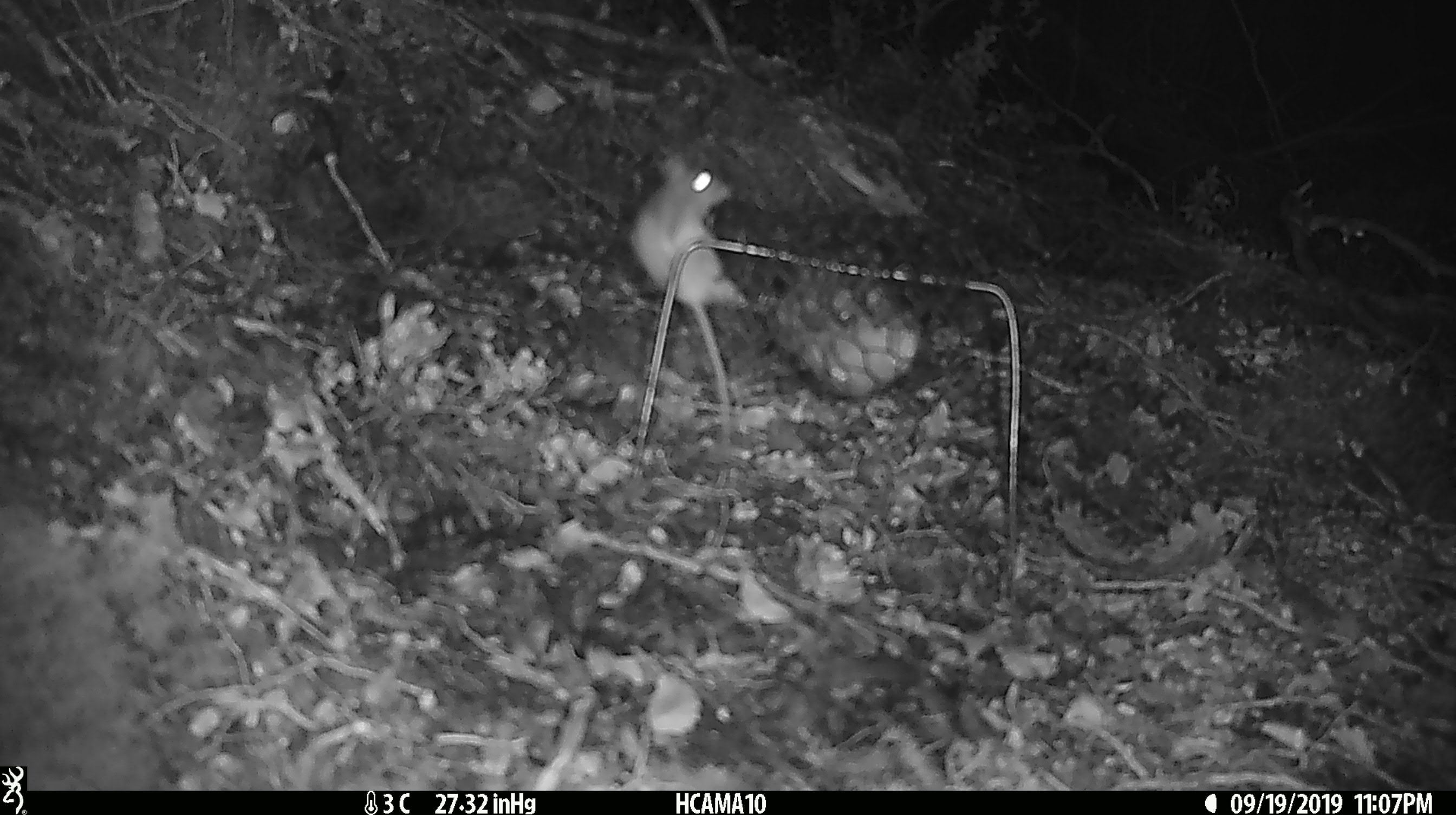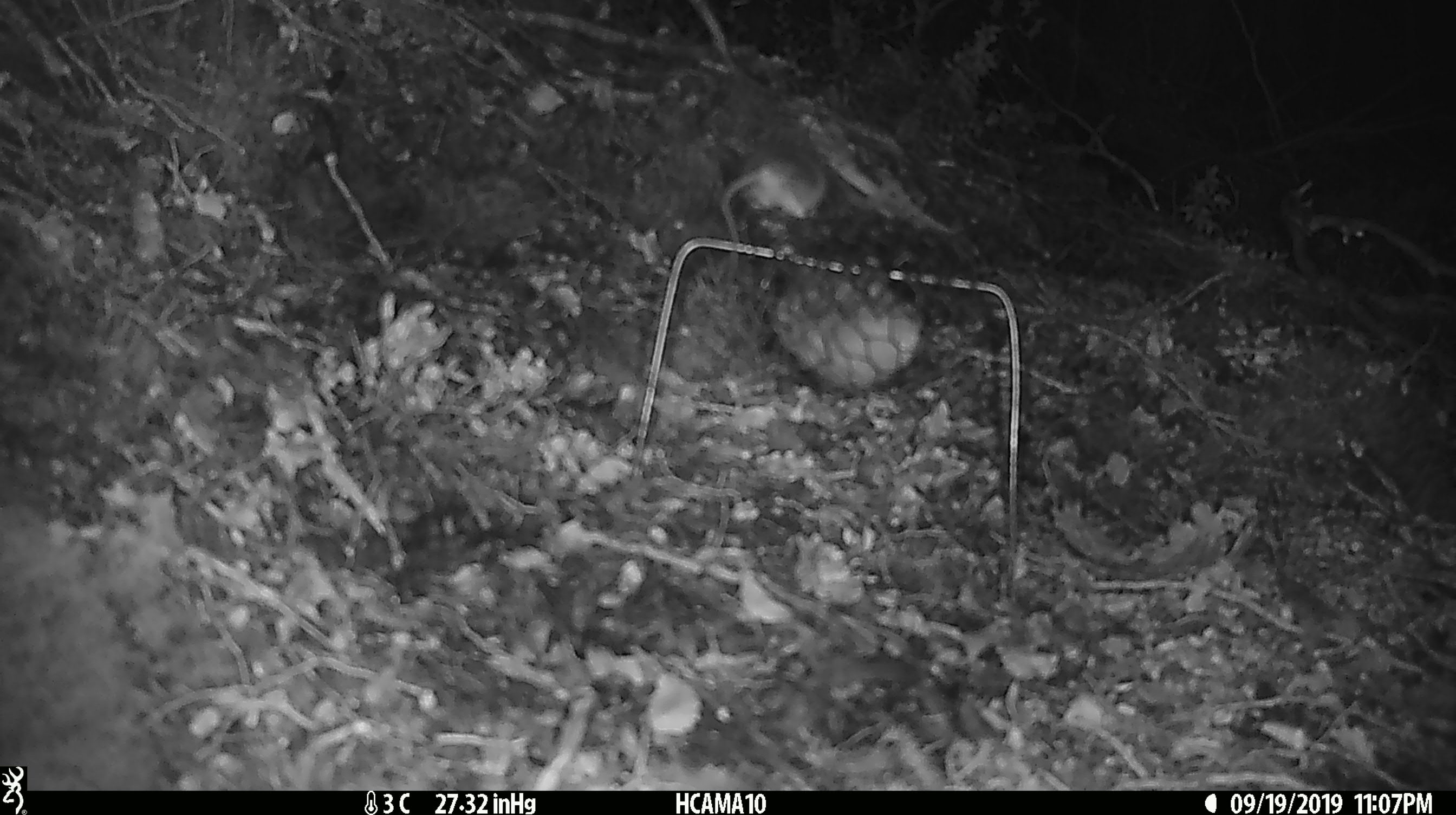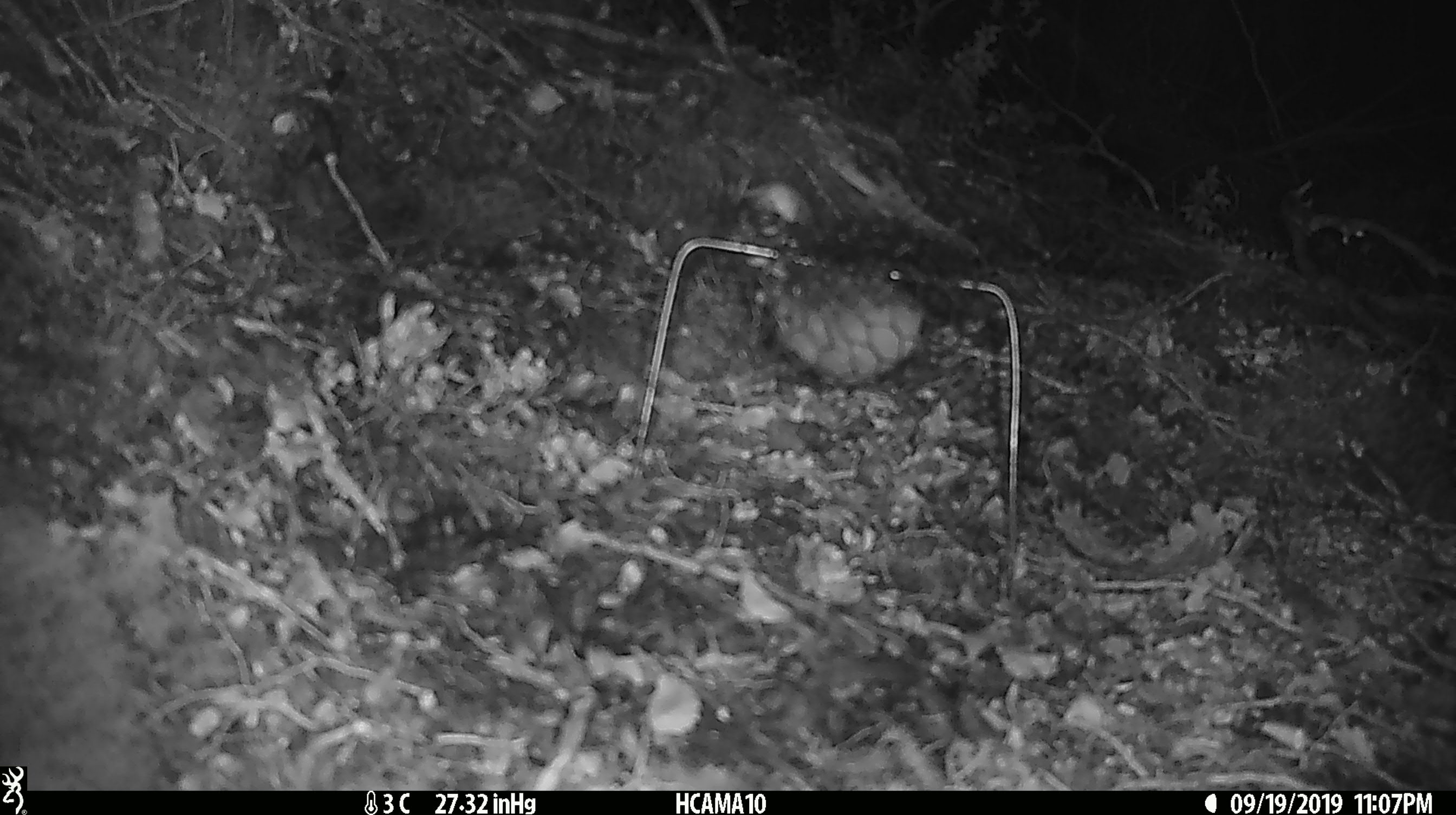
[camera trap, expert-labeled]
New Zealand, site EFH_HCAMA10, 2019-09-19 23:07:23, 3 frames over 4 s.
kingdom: Animalia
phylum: Chordata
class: Mammalia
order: Rodentia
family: Muridae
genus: Mus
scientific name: Mus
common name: mouse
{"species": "mouse (Mus)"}